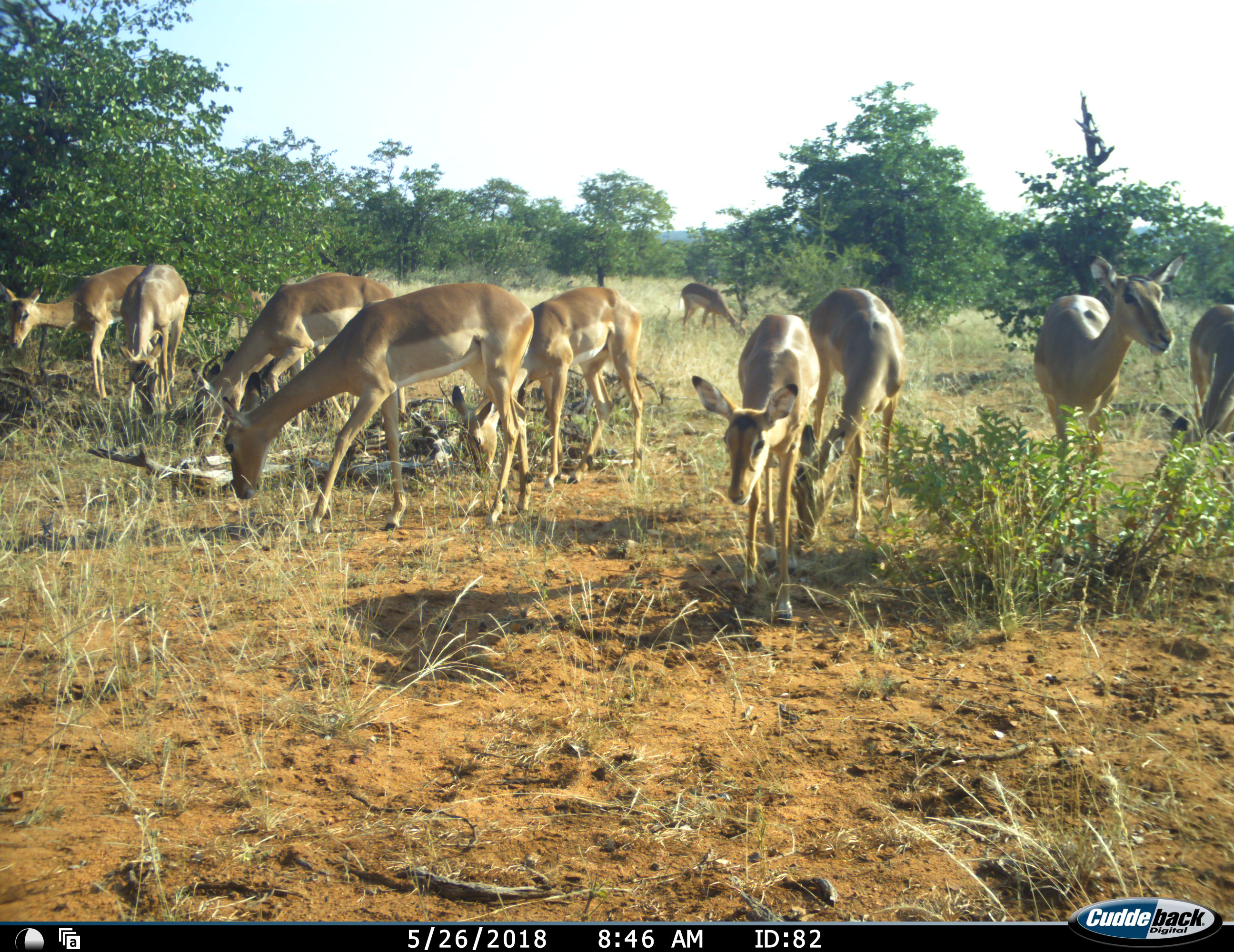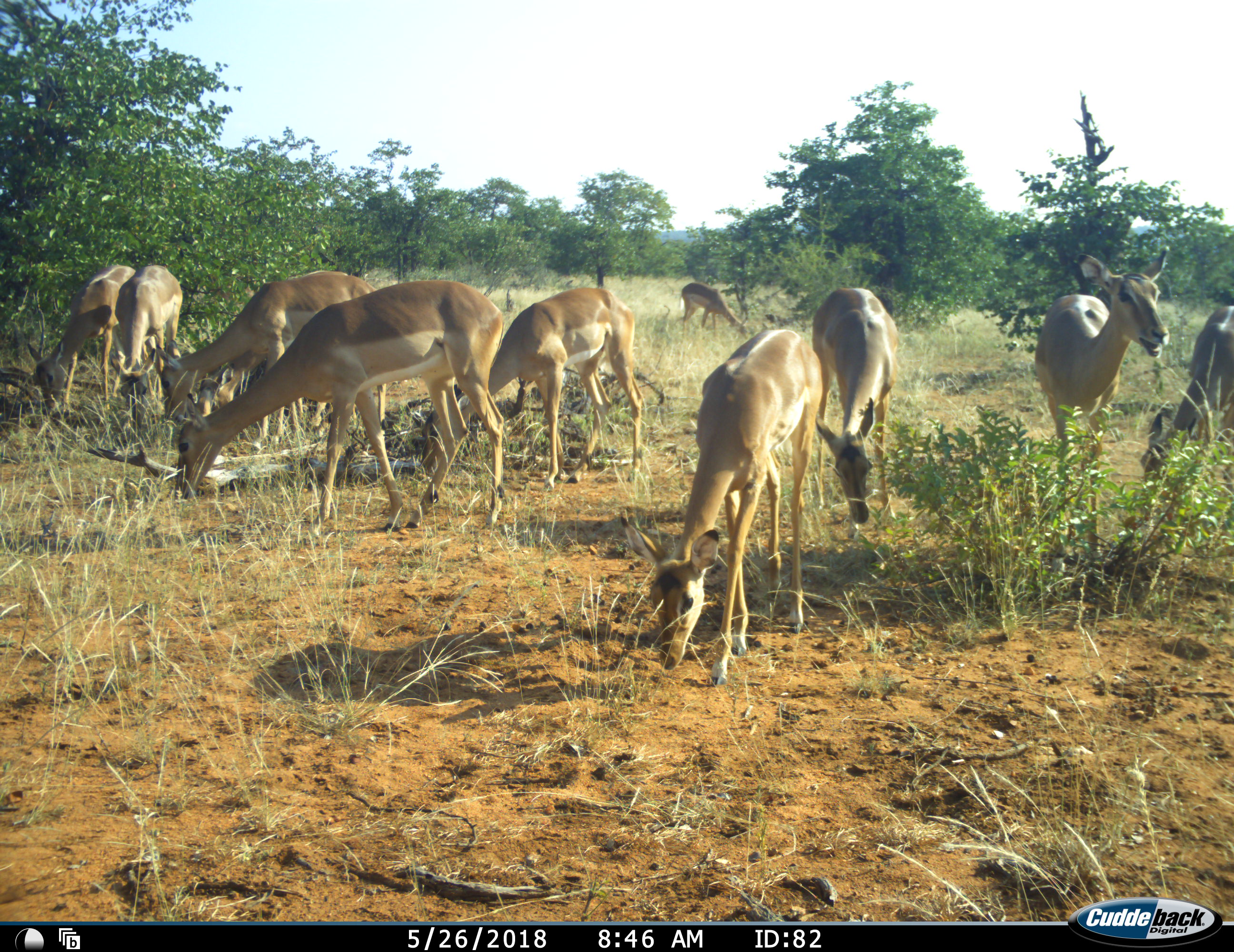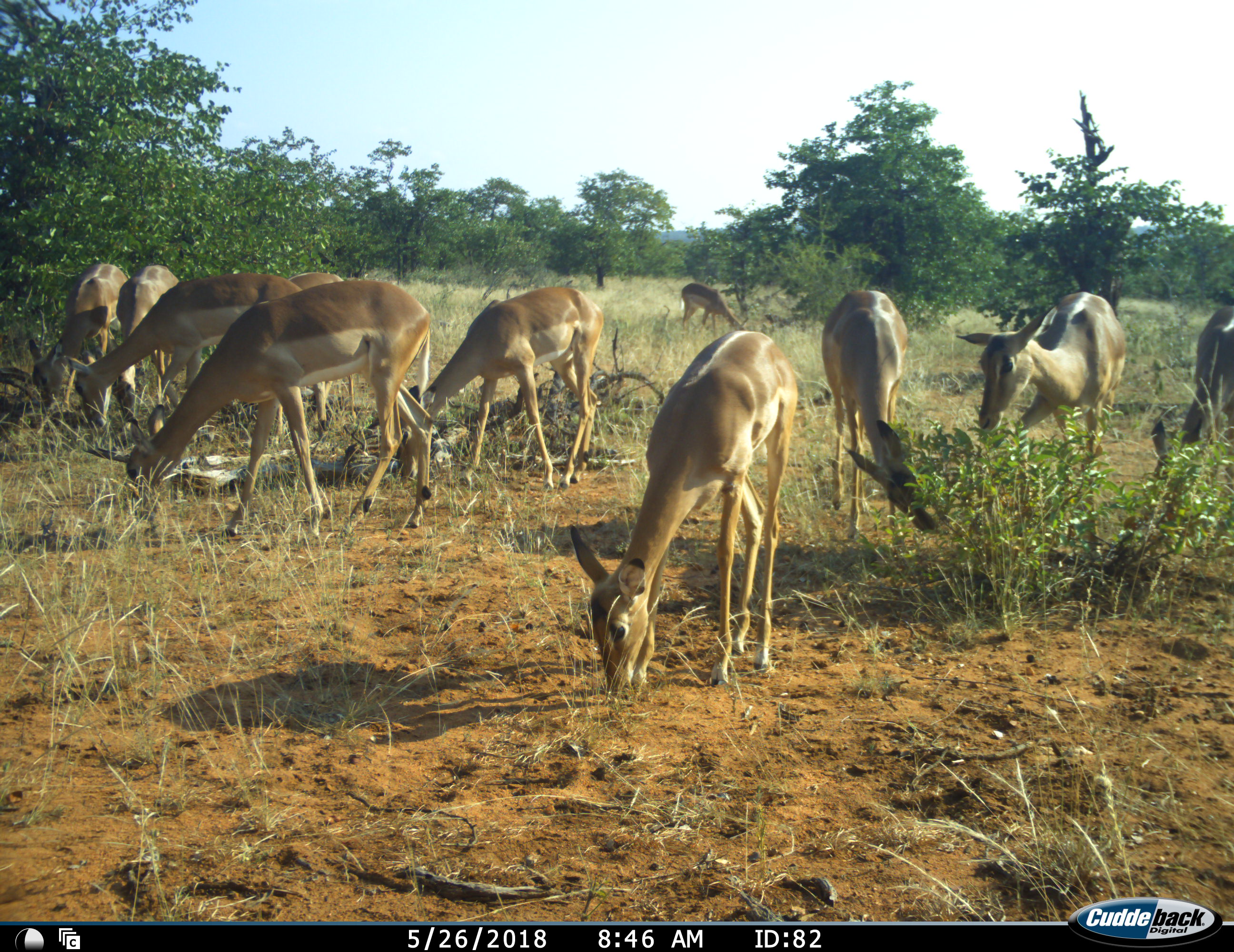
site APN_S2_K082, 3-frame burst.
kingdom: Animalia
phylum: Chordata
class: Mammalia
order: Artiodactyla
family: Bovidae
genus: Aepyceros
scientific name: Aepyceros melampus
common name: impala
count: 11-50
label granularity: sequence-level